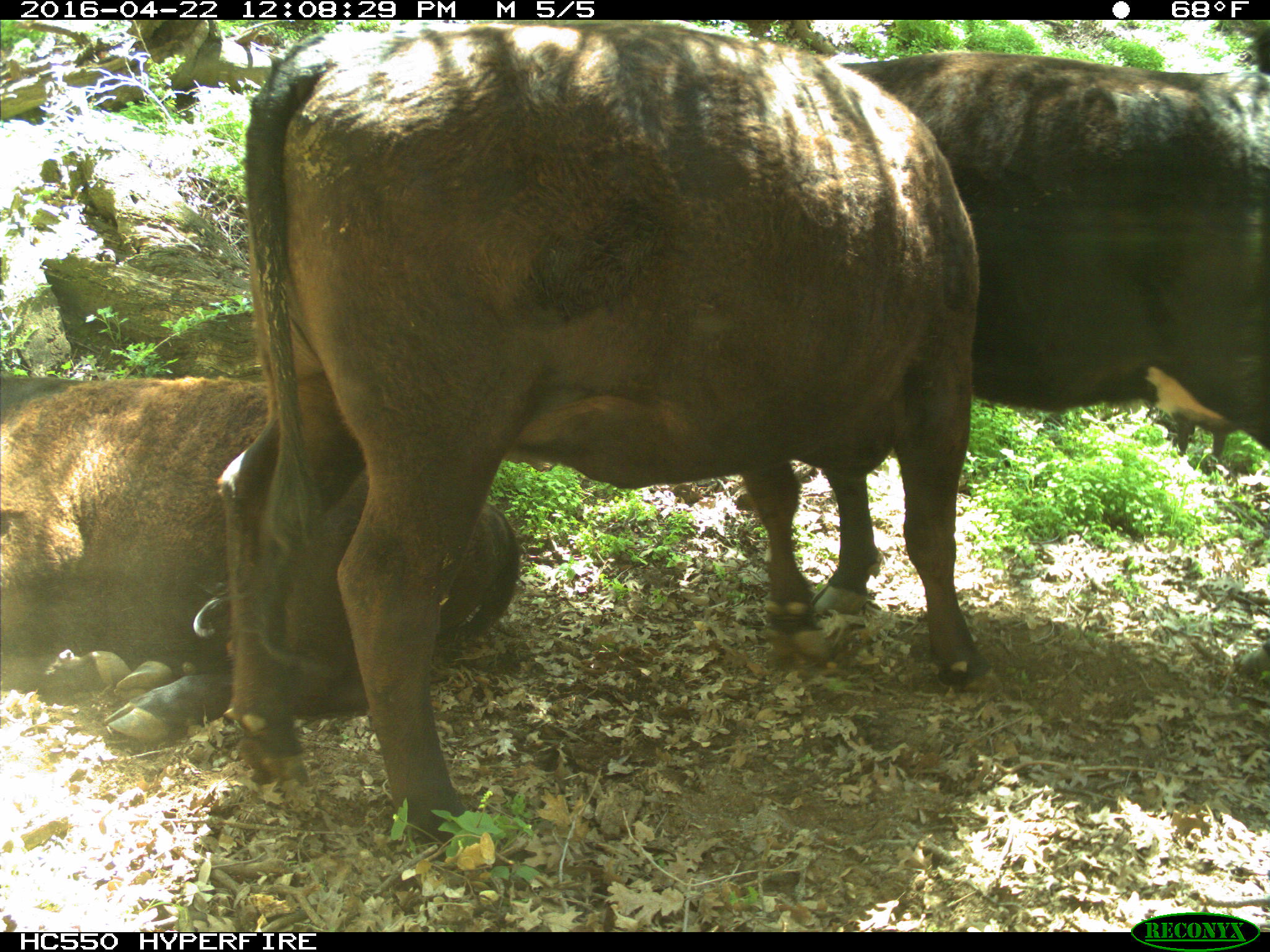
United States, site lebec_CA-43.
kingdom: Animalia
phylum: Chordata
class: Mammalia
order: Artiodactyla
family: Bovidae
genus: Bos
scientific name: Bos taurus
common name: domestic cow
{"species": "Bos taurus (domestic cow)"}